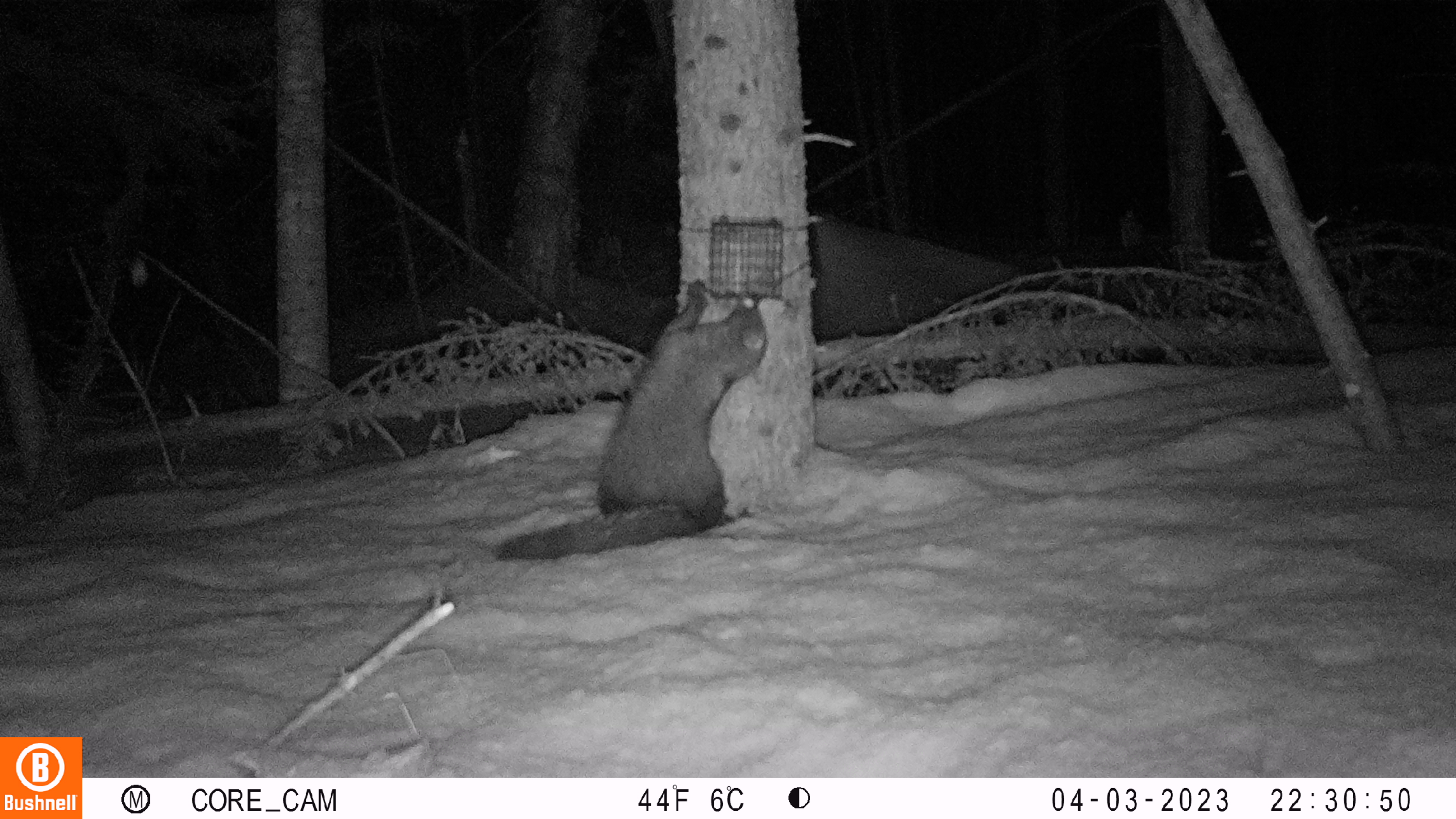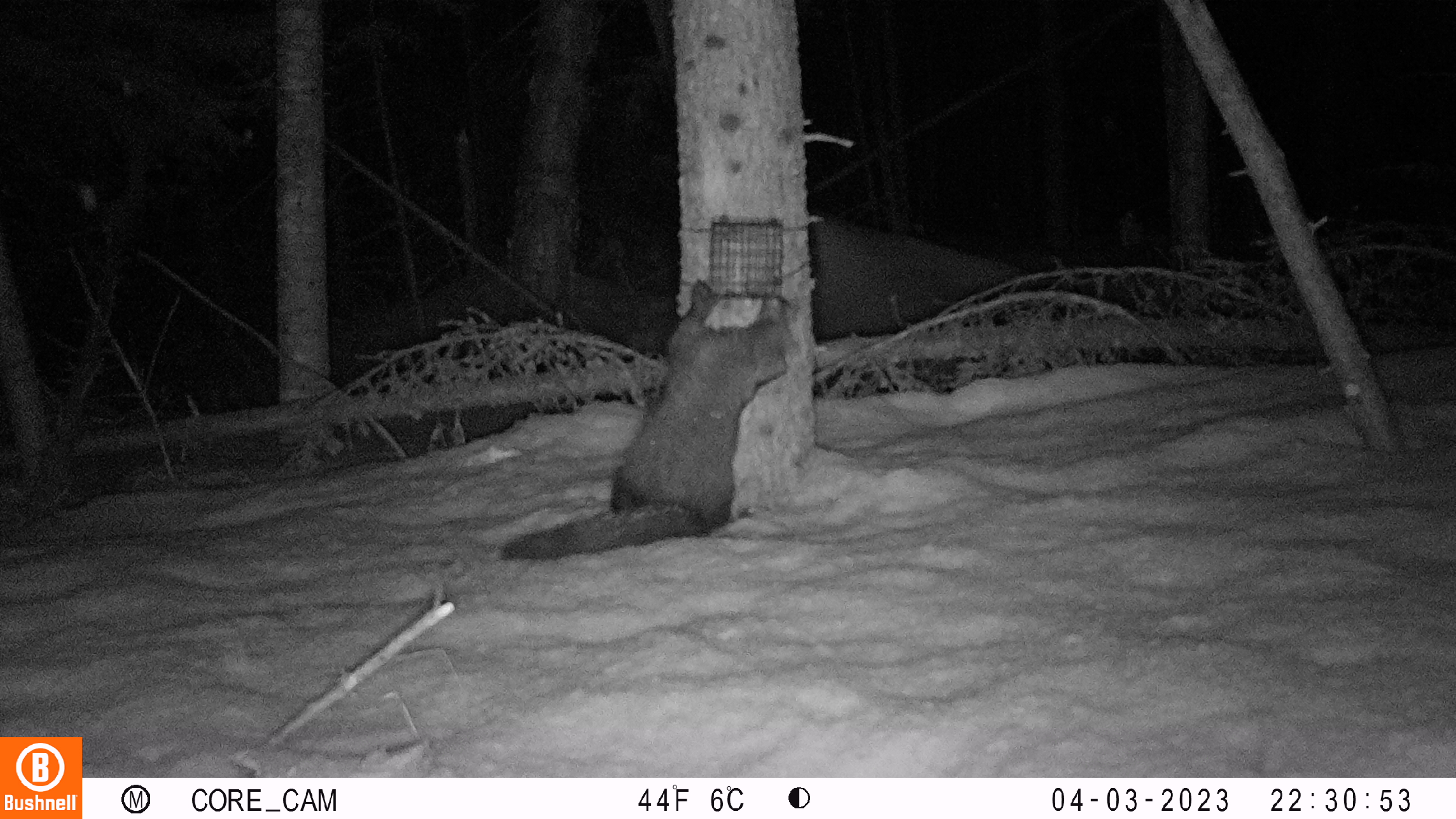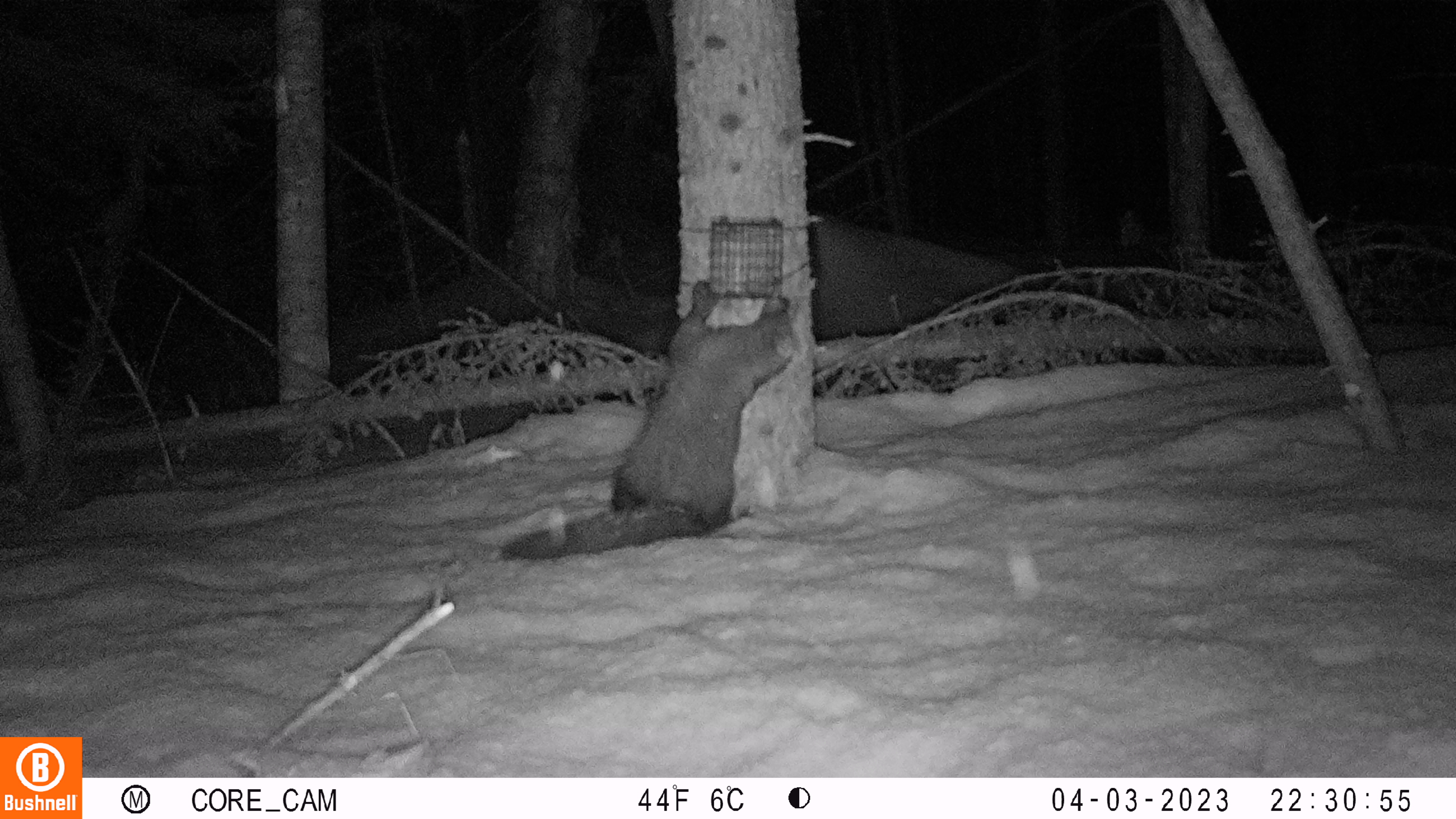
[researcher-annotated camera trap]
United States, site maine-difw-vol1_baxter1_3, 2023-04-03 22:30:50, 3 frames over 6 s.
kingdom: Animalia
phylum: Chordata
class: Mammalia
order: Carnivora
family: Mustelidae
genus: Pekania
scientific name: Pekania pennanti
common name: fisher